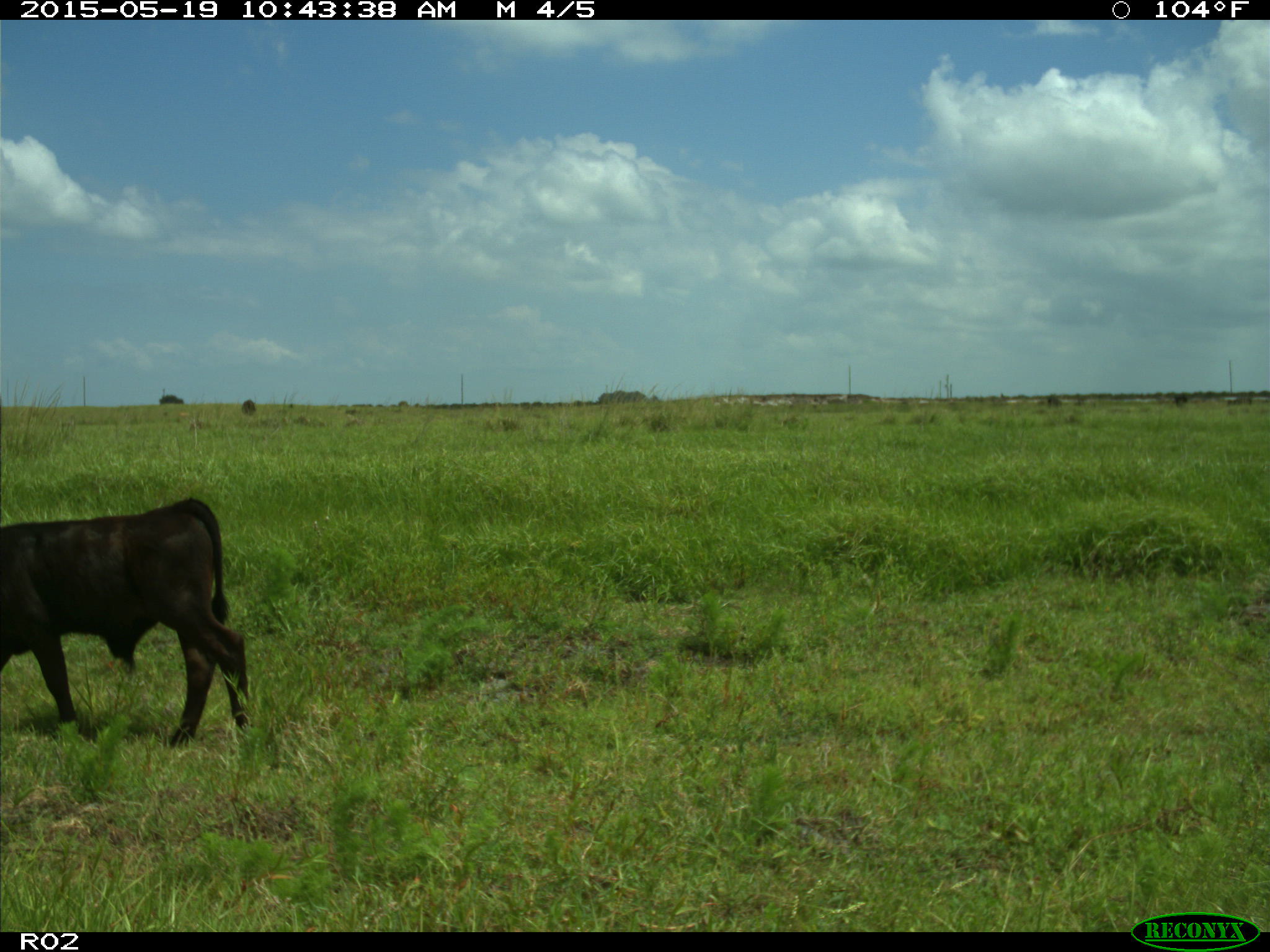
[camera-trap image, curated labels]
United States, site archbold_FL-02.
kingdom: Animalia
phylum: Chordata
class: Mammalia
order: Artiodactyla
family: Bovidae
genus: Bos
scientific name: Bos taurus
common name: domestic cow